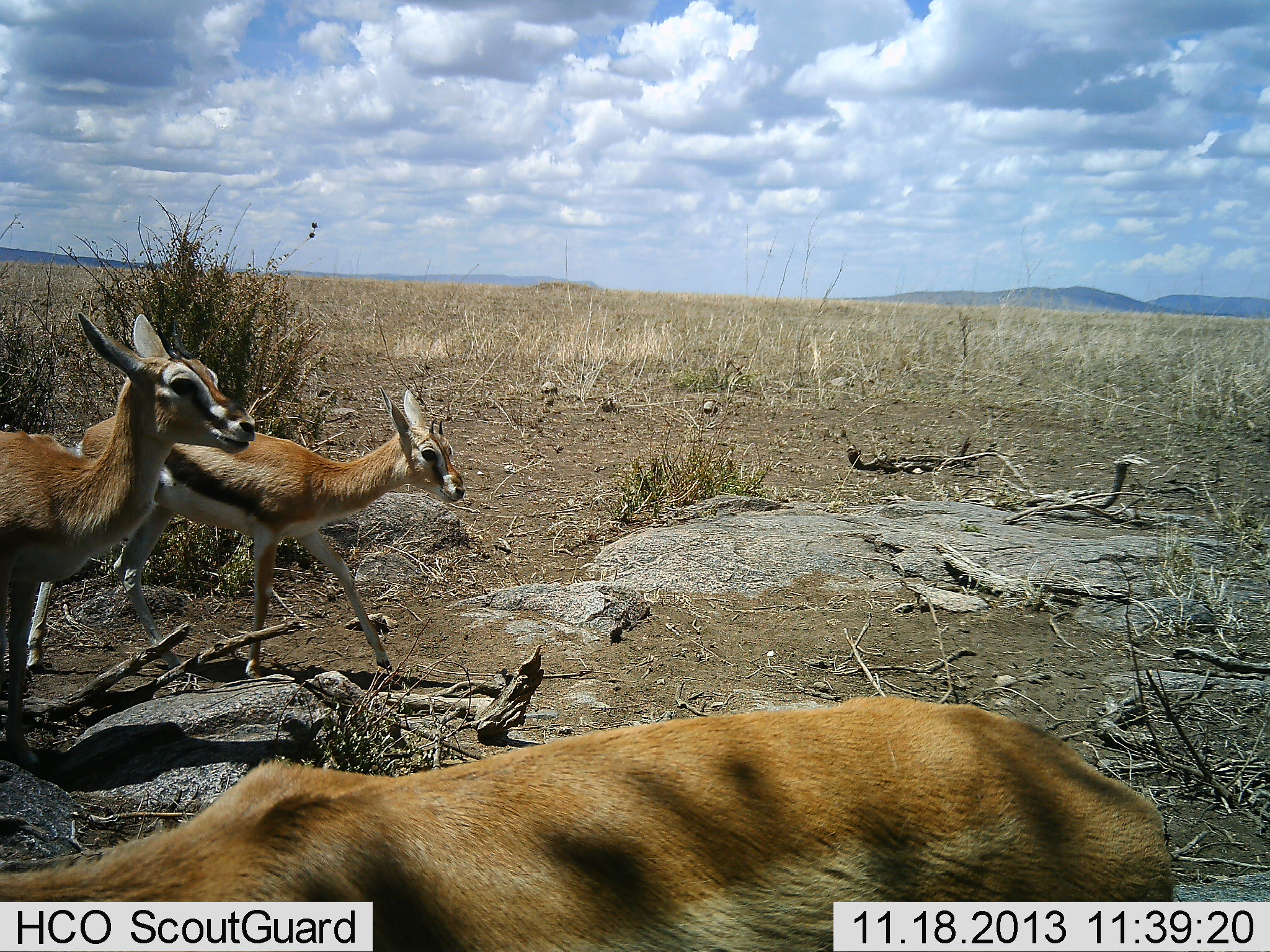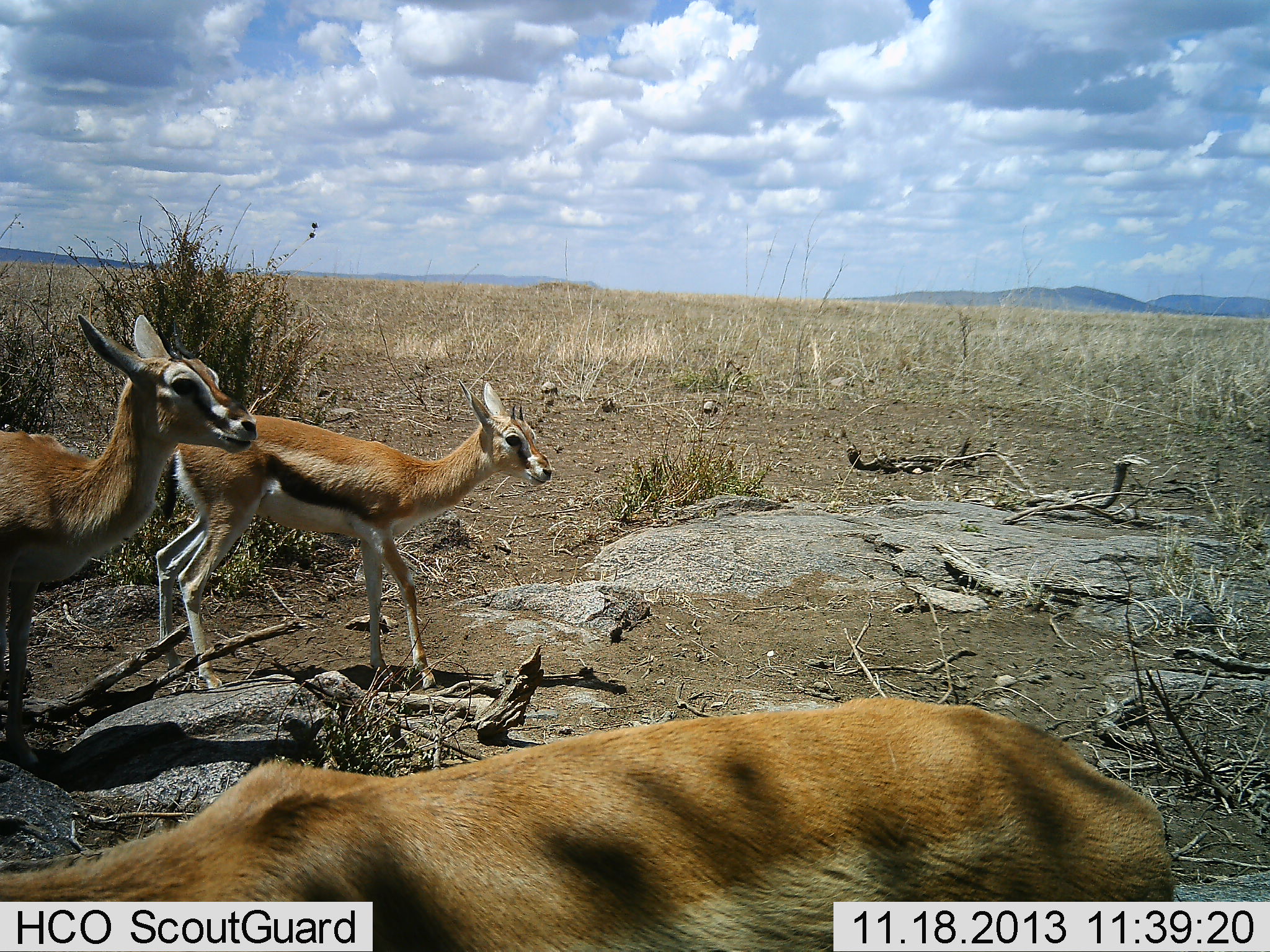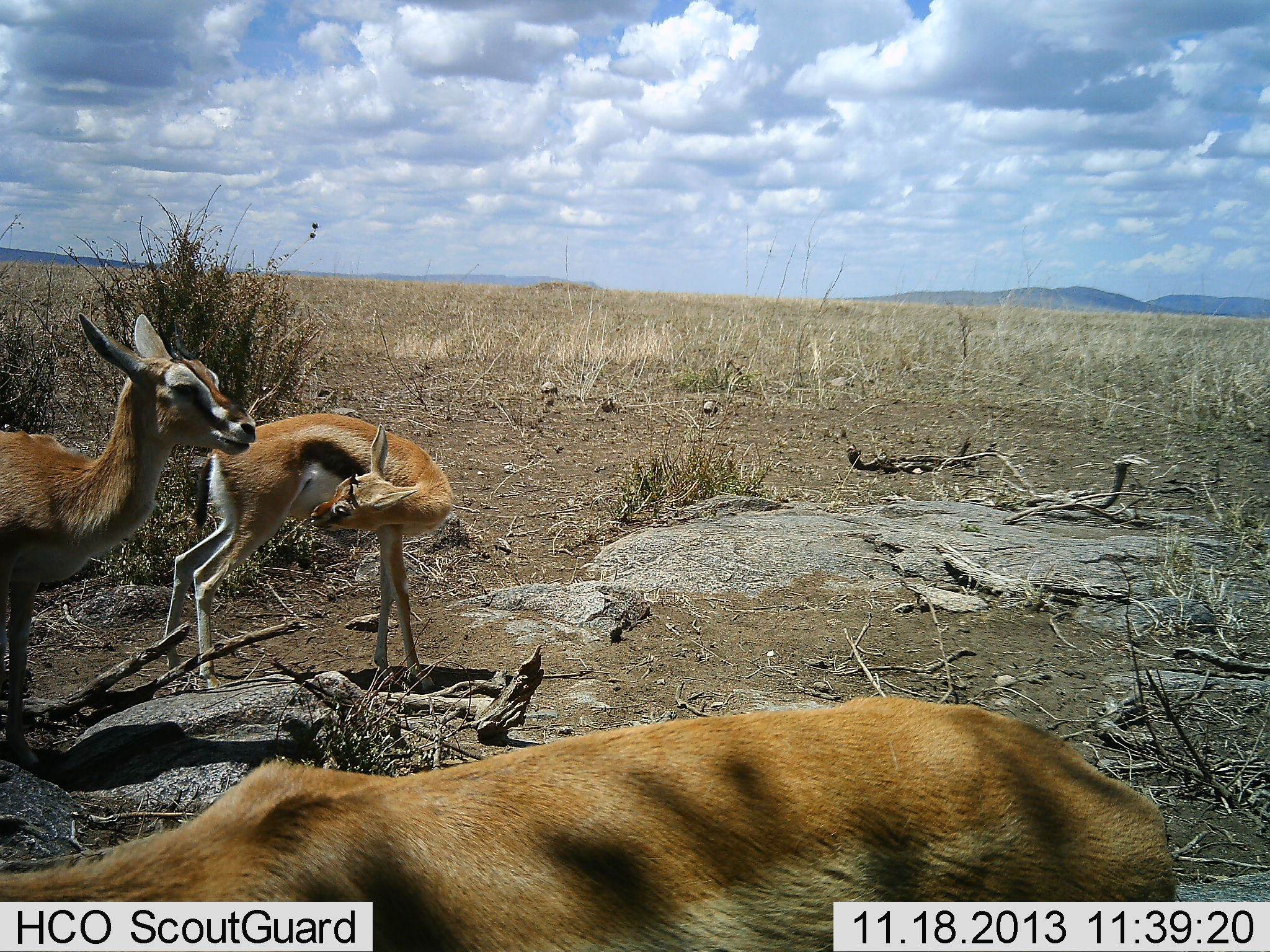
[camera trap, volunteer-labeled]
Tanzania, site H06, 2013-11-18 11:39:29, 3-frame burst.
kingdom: Animalia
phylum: Chordata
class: Mammalia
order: Artiodactyla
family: Bovidae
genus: Eudorcas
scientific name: Eudorcas thomsonii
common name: thomson's gazelle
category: gazellethomsons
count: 3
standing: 100%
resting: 0%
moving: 40%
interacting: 0%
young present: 20%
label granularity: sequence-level